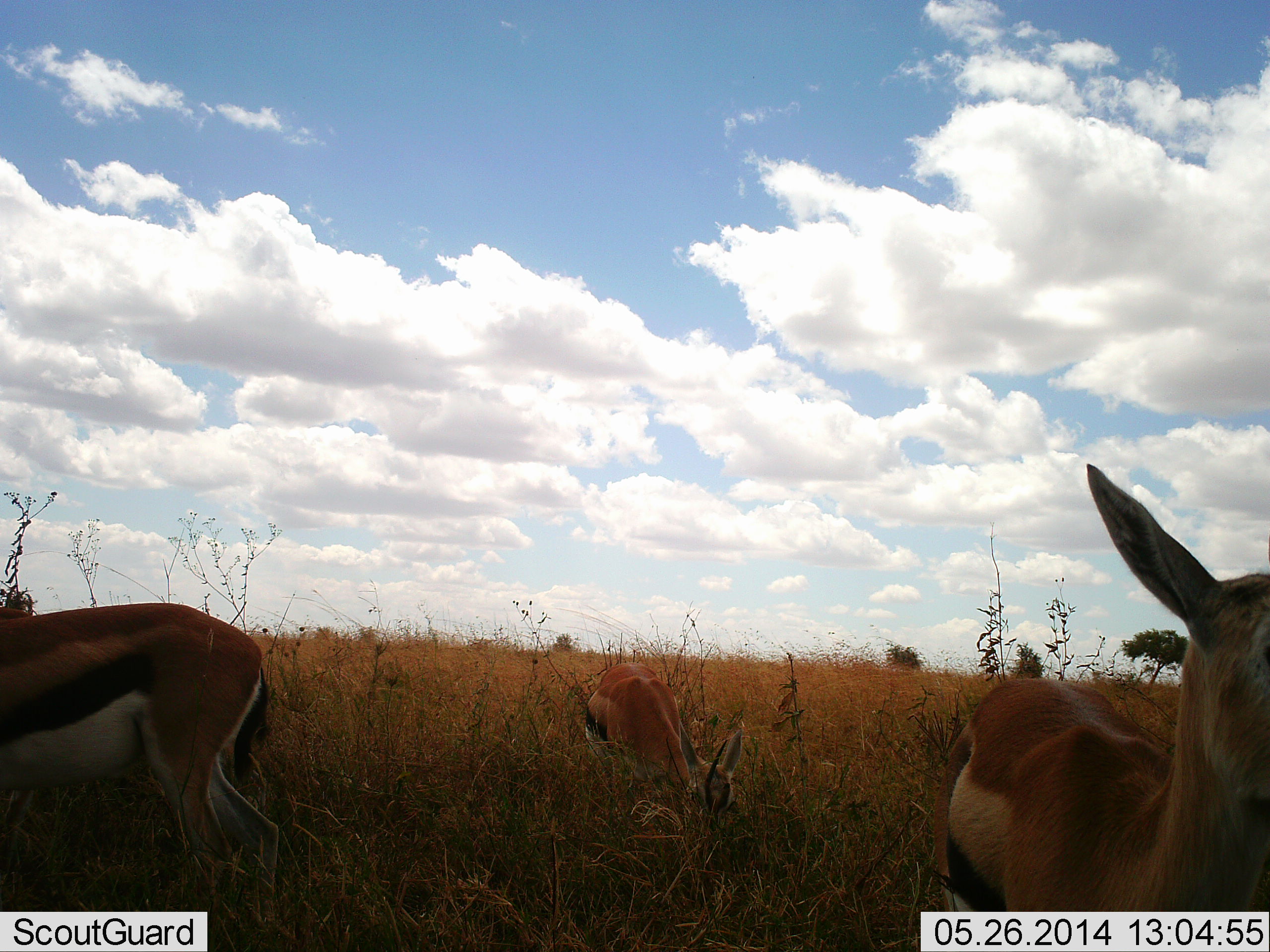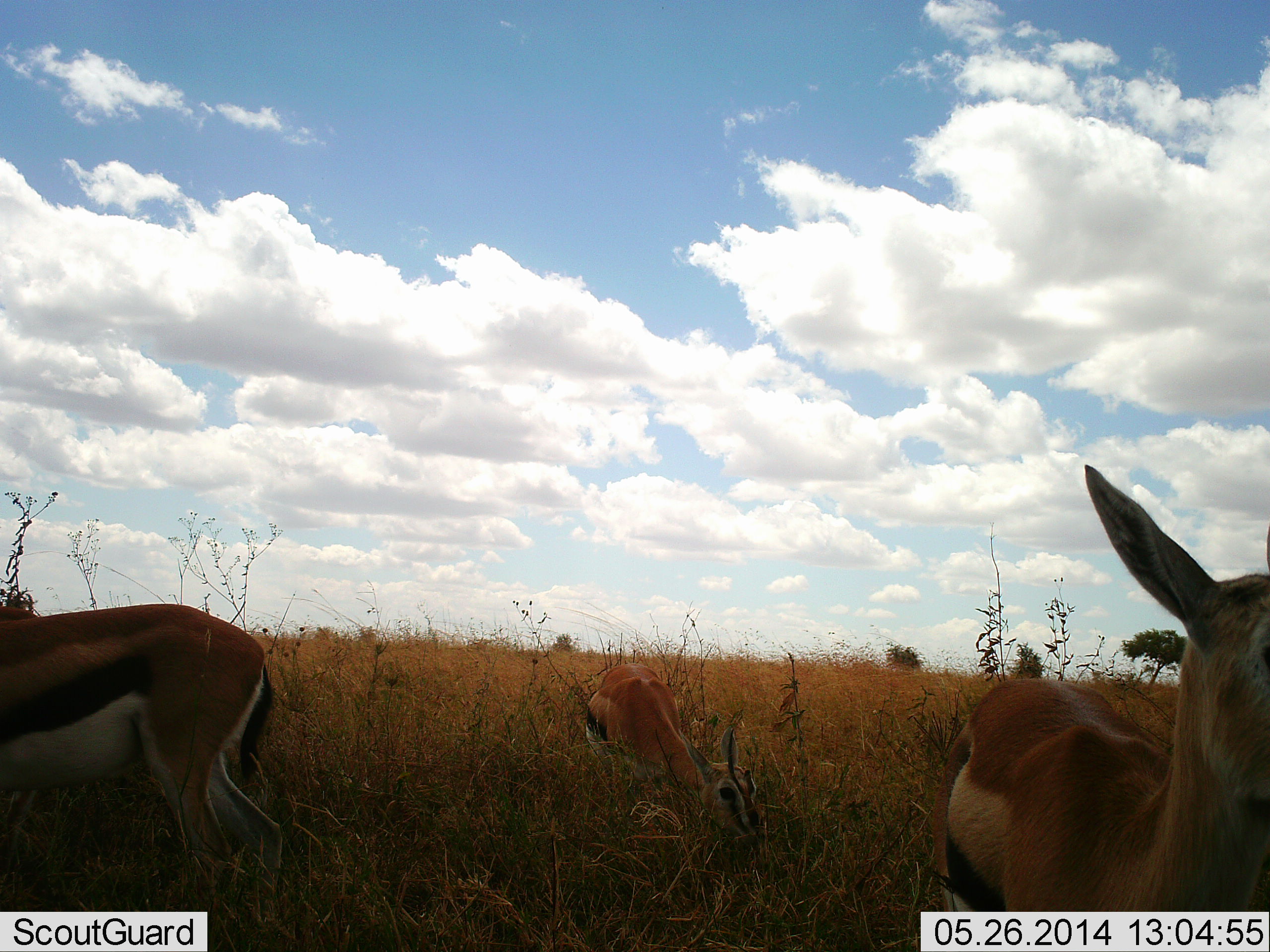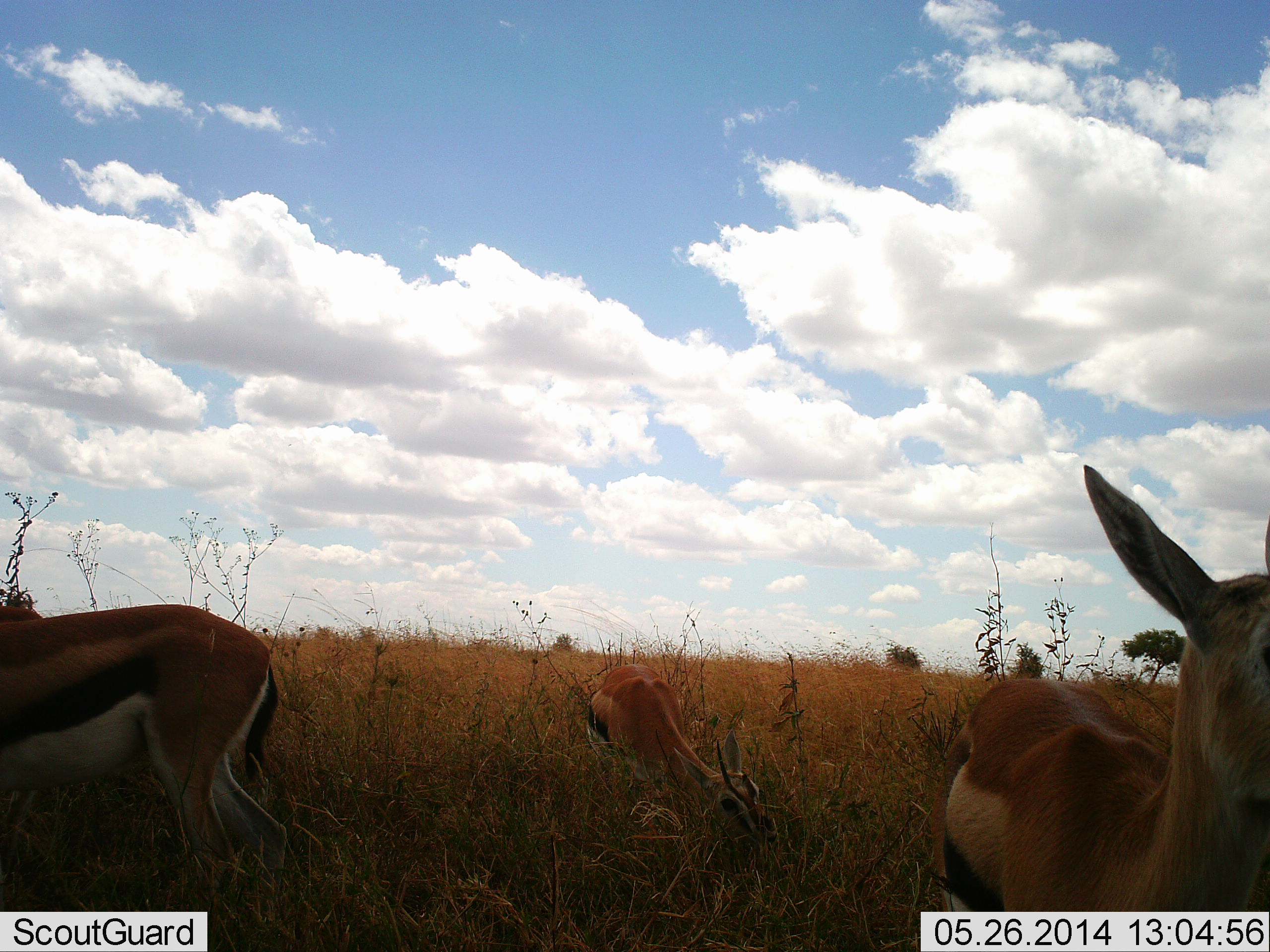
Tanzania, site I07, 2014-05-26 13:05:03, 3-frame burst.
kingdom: Animalia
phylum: Chordata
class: Mammalia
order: Artiodactyla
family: Bovidae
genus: Eudorcas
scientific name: Eudorcas thomsonii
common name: thomson's gazelle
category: gazellethomsons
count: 3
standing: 80%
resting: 10%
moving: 0%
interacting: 0%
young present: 10%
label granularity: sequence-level